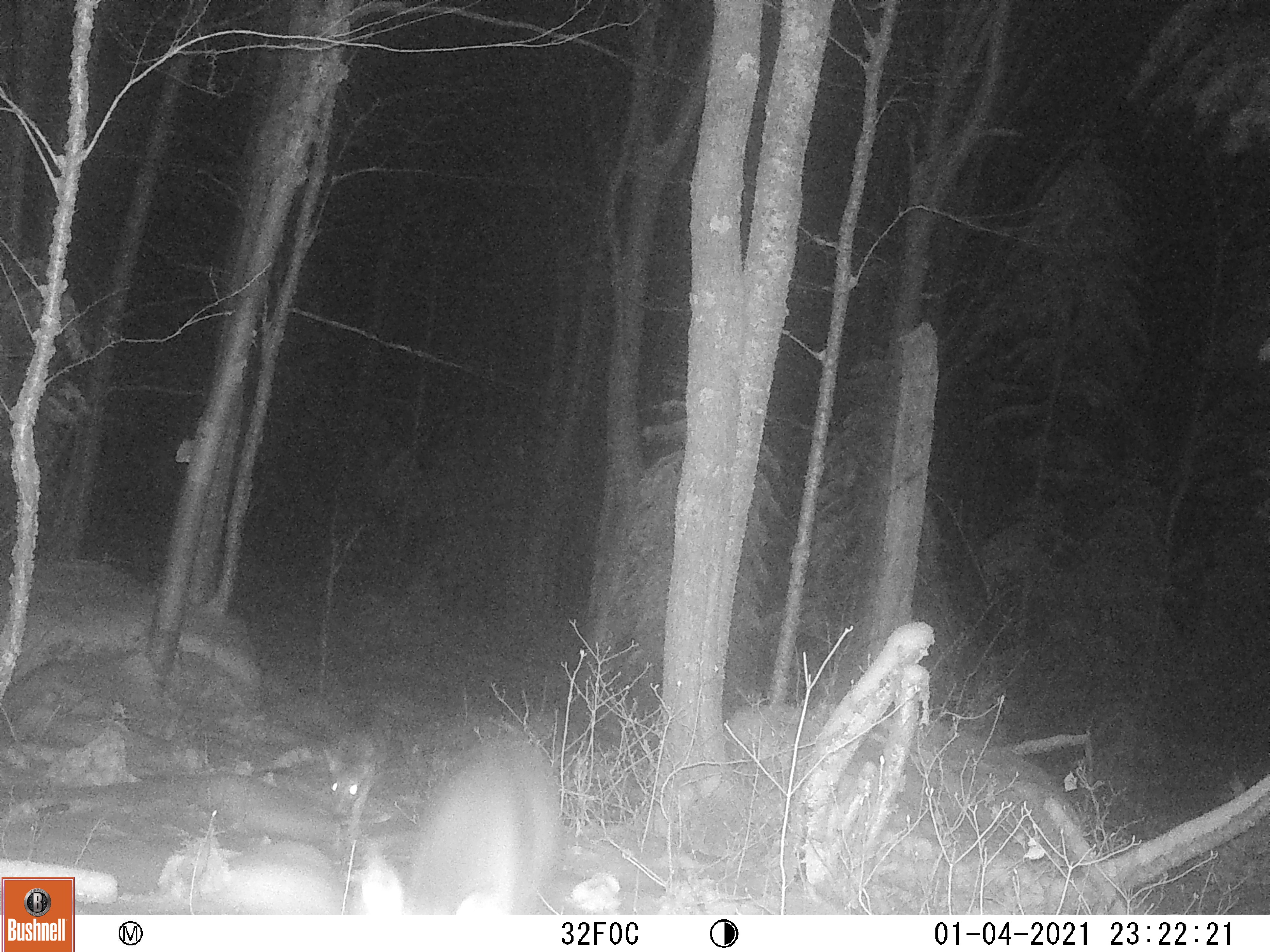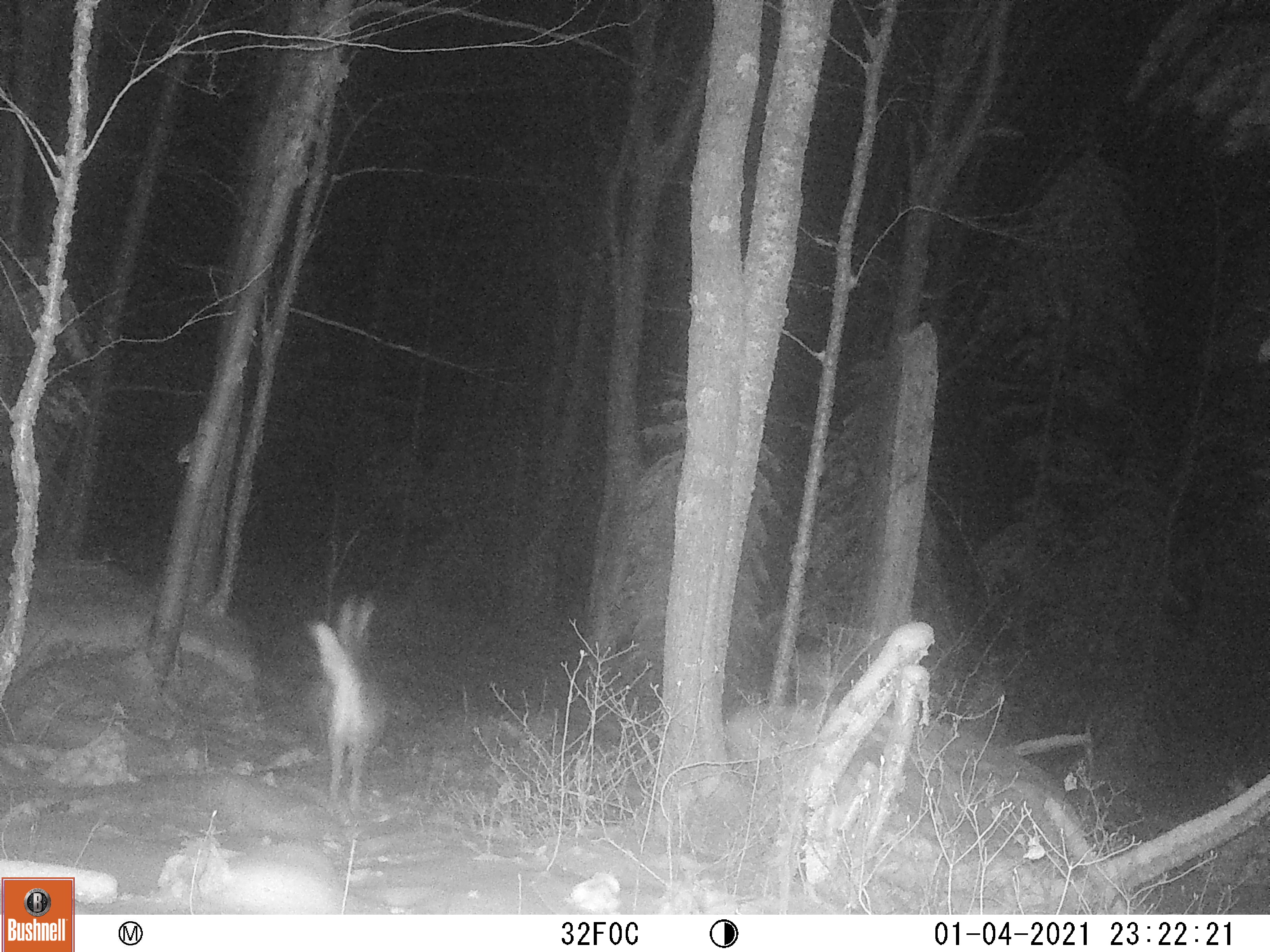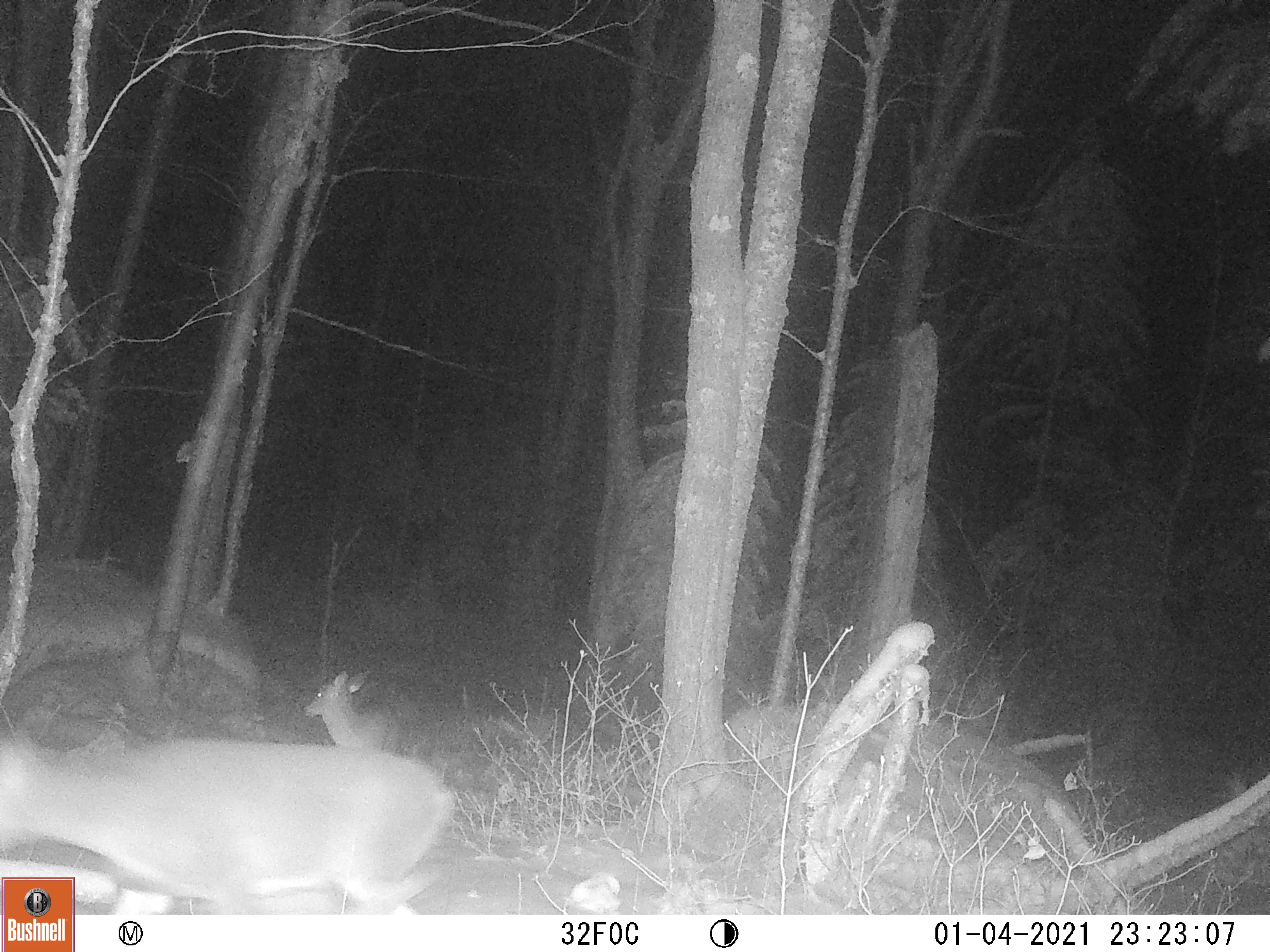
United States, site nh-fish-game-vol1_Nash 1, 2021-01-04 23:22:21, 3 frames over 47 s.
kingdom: Animalia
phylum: Chordata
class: Mammalia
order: Artiodactyla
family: Cervidae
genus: Odocoileus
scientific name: Odocoileus virginianus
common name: white-tailed deer